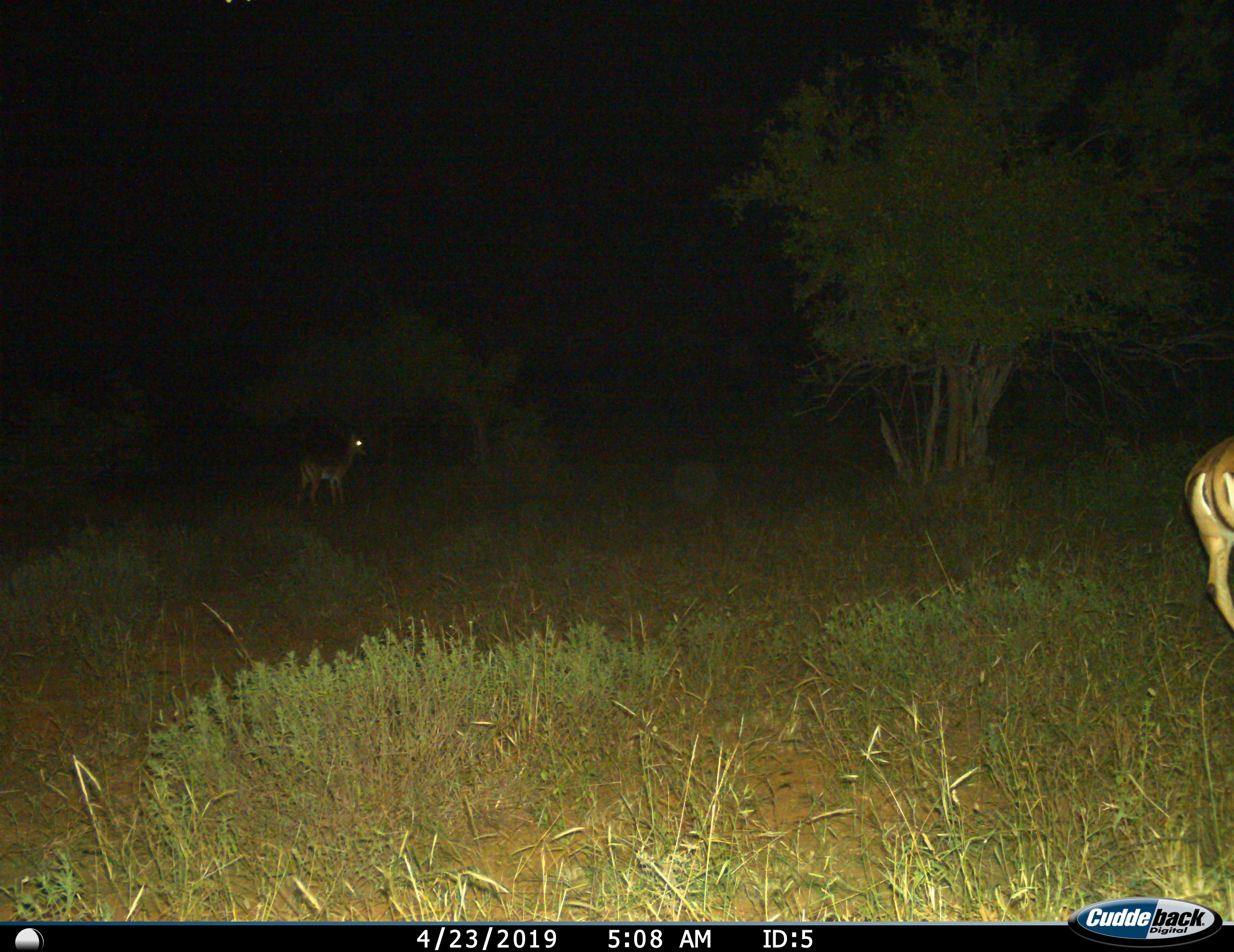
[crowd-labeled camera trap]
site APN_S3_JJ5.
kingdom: Animalia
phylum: Chordata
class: Mammalia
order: Artiodactyla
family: Bovidae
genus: Aepyceros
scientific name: Aepyceros melampus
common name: impala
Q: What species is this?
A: Impala (Aepyceros melampus).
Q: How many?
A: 2.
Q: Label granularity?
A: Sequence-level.